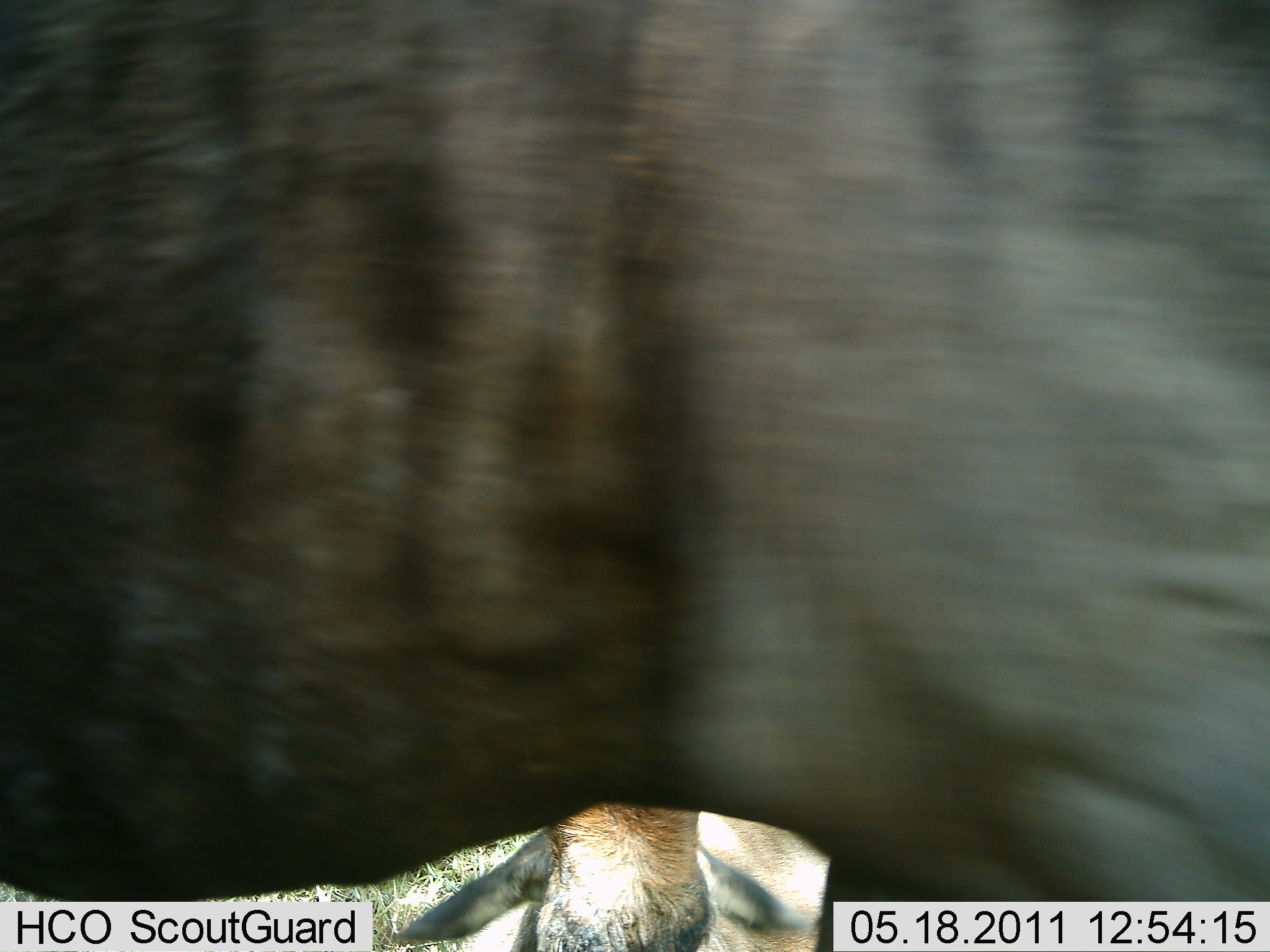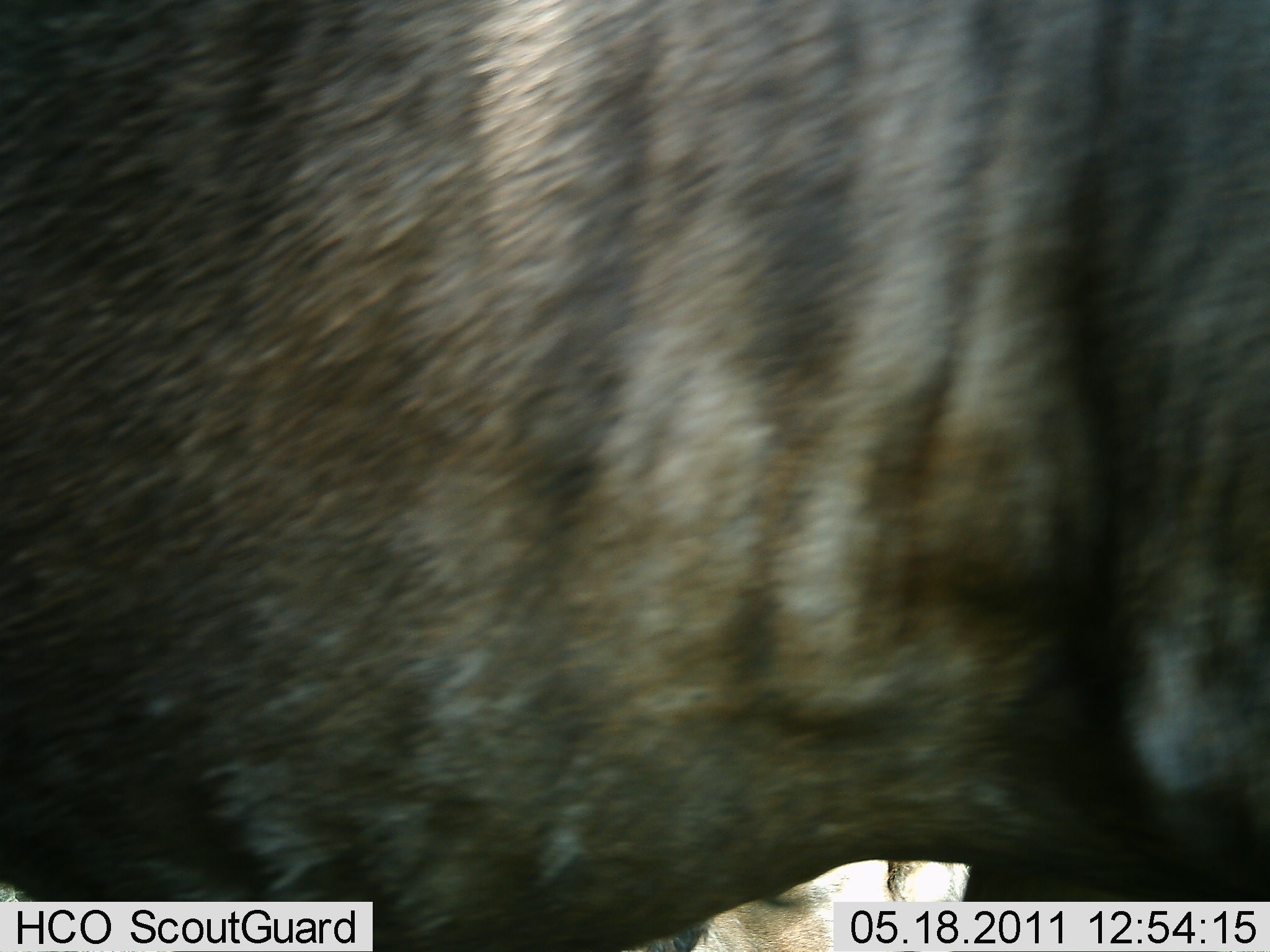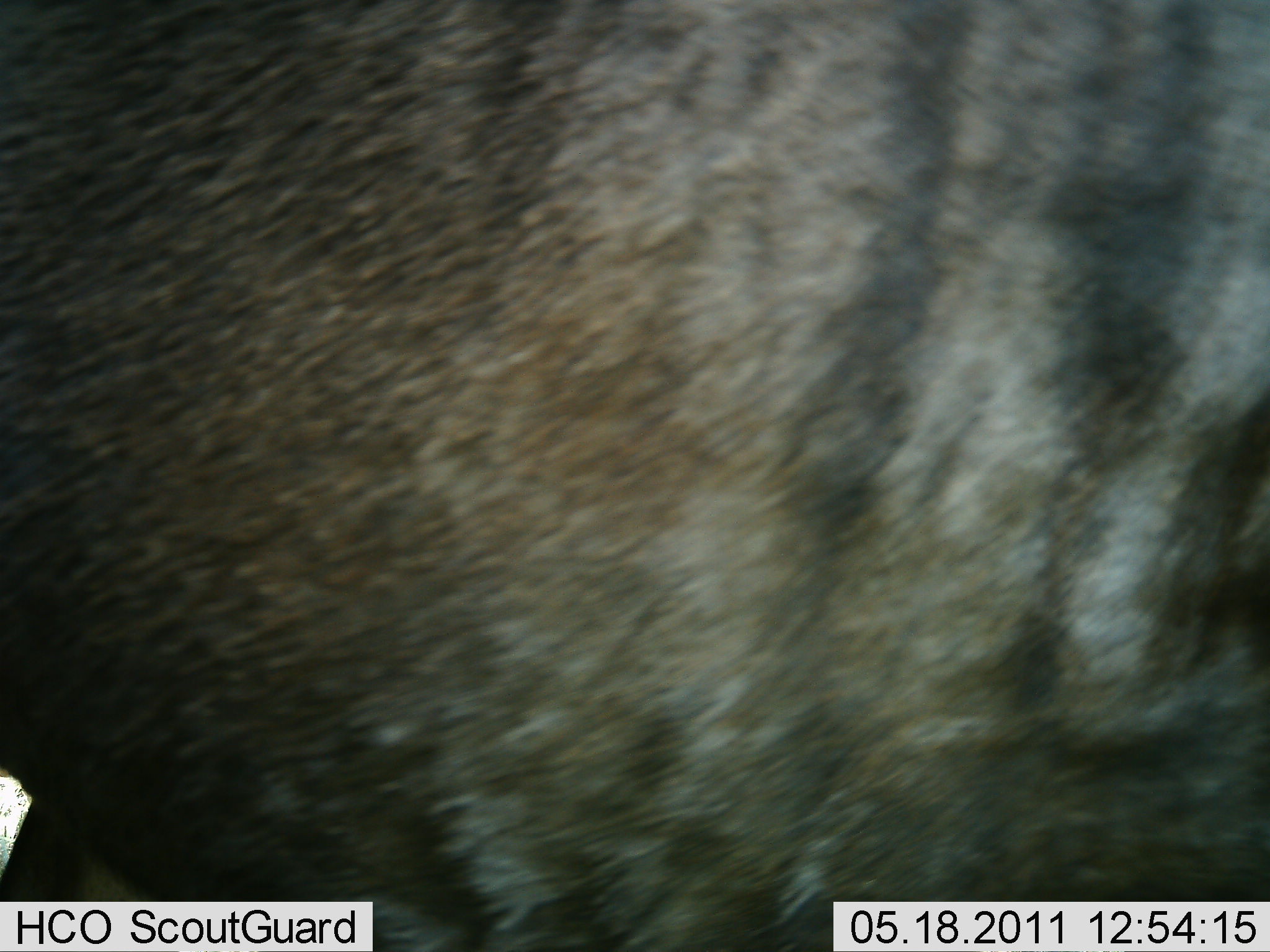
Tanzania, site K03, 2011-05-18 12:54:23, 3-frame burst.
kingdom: Animalia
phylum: Chordata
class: Mammalia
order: Artiodactyla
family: Bovidae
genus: Connochaetes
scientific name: Connochaetes taurinus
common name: blue wildebeest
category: wildebeest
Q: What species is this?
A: Wildebeest (blue wildebeest) (Connochaetes taurinus).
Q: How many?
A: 1.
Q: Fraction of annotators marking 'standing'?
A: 18%.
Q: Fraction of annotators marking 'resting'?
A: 18%.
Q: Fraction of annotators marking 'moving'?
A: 73%.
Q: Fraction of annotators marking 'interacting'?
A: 0%.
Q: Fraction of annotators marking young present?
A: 0%.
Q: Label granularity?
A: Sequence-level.